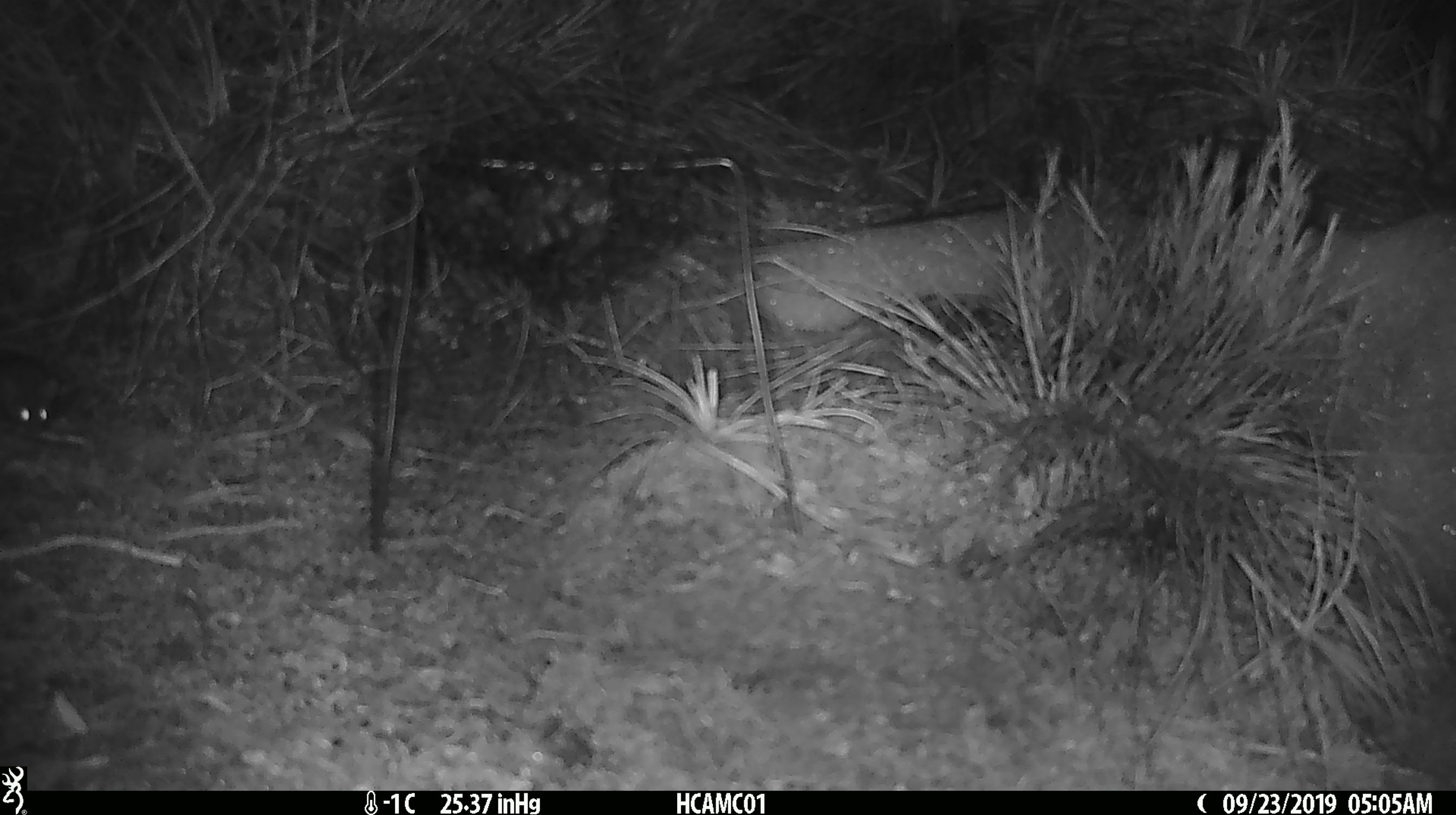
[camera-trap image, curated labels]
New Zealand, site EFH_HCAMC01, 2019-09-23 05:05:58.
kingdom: Animalia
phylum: Chordata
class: Mammalia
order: Rodentia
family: Muridae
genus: Mus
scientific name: Mus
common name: mouse